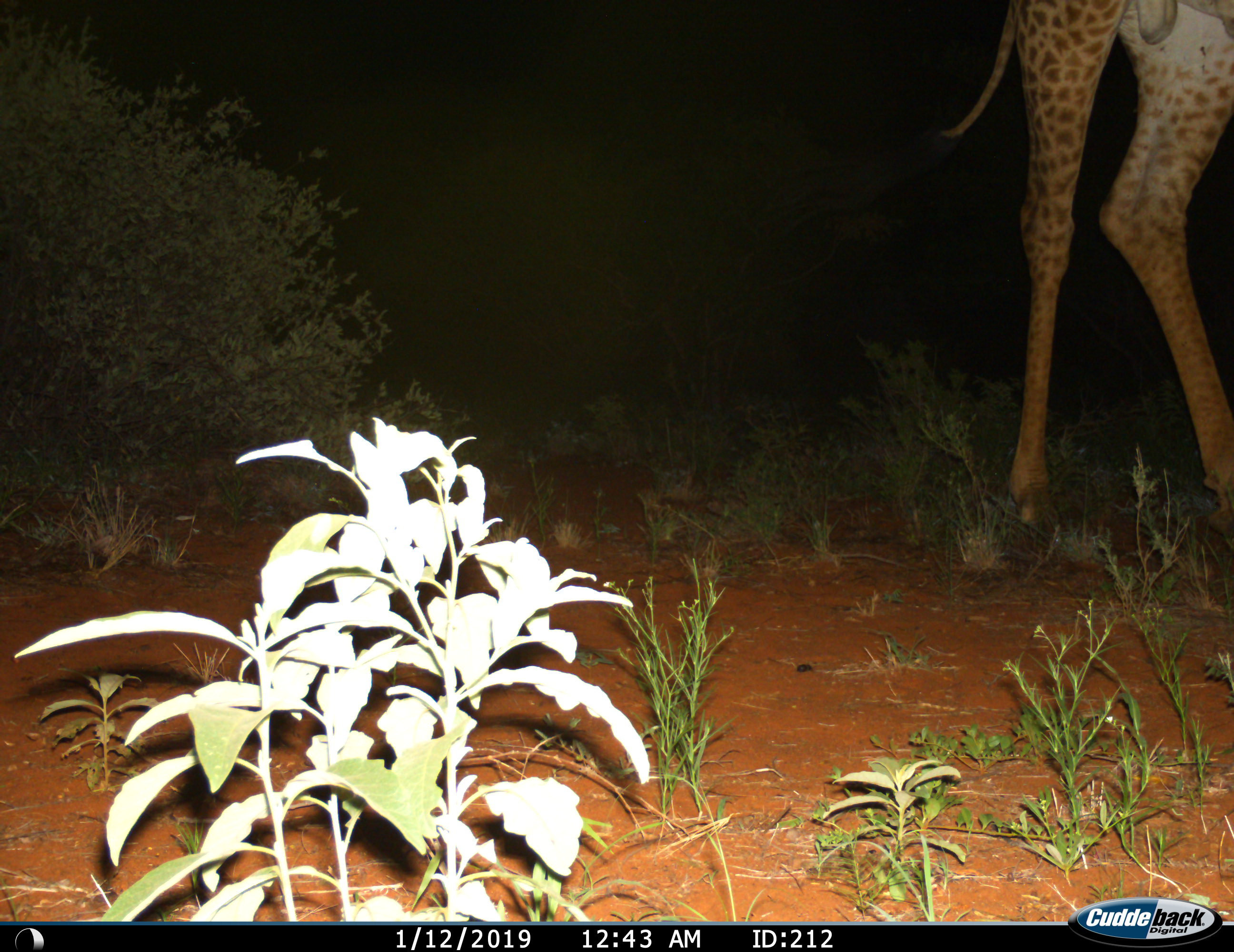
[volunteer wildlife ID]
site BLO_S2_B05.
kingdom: Animalia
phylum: Chordata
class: Mammalia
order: Artiodactyla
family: Giraffidae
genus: Giraffa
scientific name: Giraffa camelopardalis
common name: giraffe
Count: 1.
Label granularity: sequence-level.